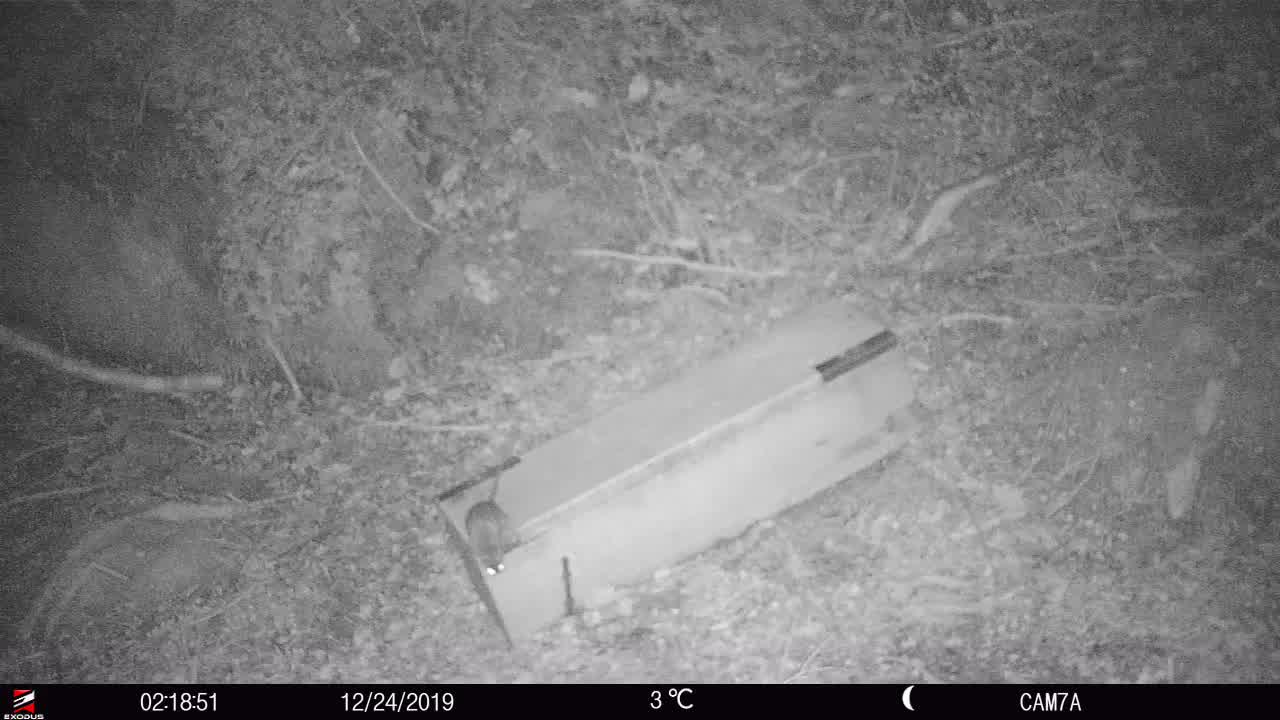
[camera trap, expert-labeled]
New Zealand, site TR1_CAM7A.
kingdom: Animalia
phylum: Chordata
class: Mammalia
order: Rodentia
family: Muridae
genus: Rattus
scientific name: Rattus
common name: rat